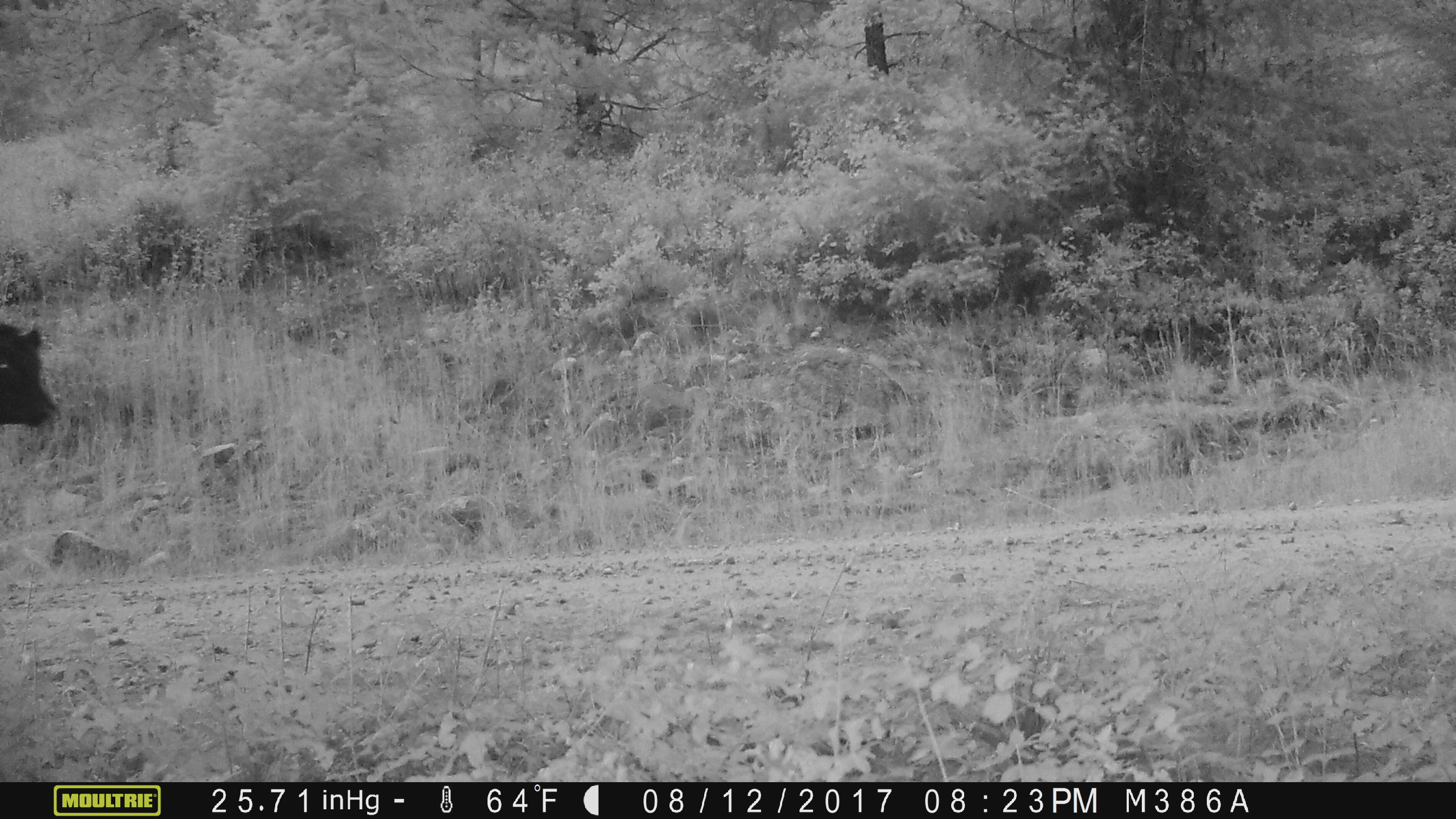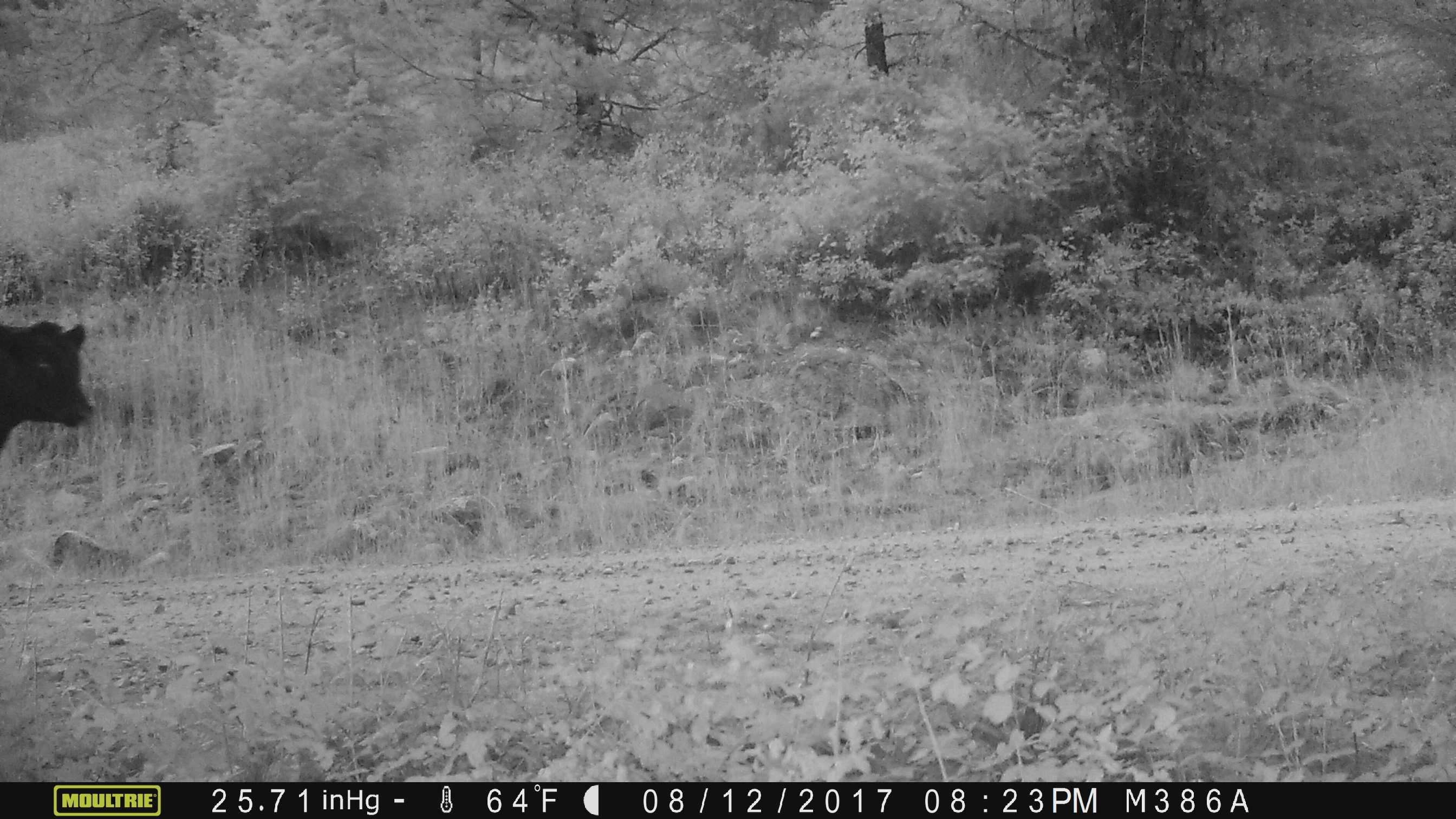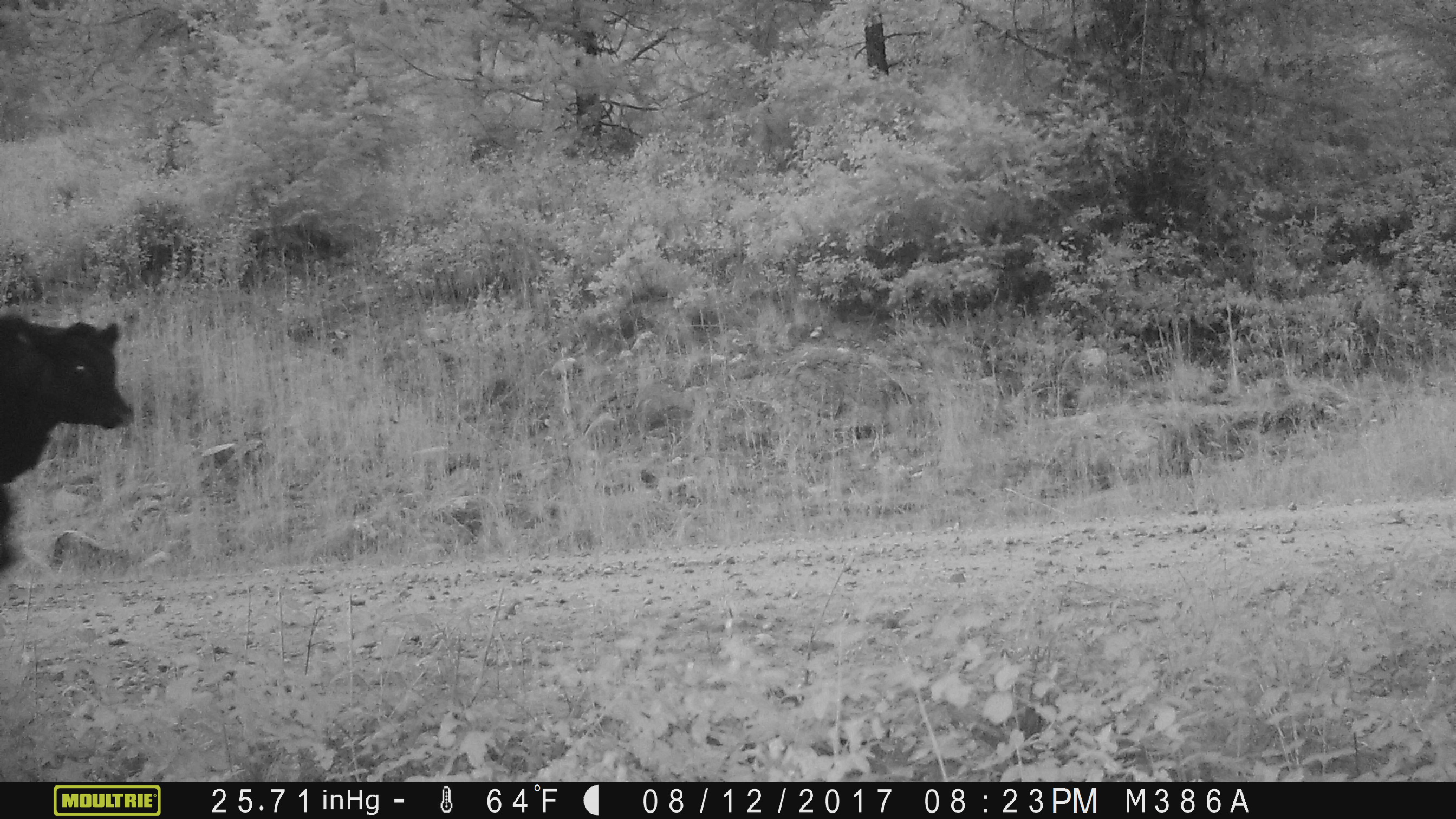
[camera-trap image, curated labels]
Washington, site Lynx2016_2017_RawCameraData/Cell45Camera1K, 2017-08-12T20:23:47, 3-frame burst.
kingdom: Animalia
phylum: Chordata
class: Mammalia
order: Artiodactyla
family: Bovidae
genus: Bos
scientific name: Bos taurus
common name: domestic cattle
Domestic cattle (Bos taurus). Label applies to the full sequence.